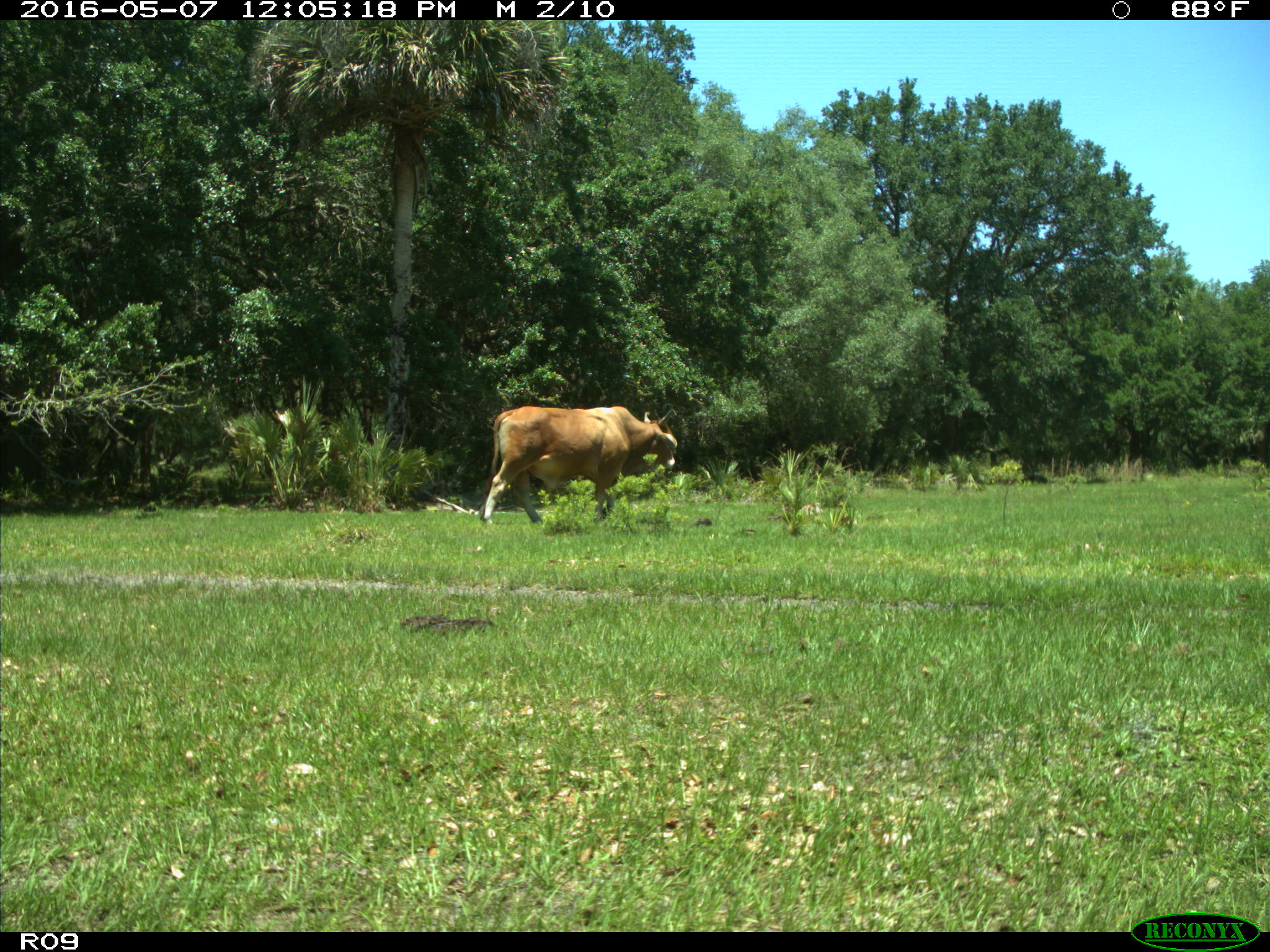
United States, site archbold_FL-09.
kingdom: Animalia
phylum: Chordata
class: Mammalia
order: Artiodactyla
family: Bovidae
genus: Bos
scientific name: Bos taurus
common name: domestic cow